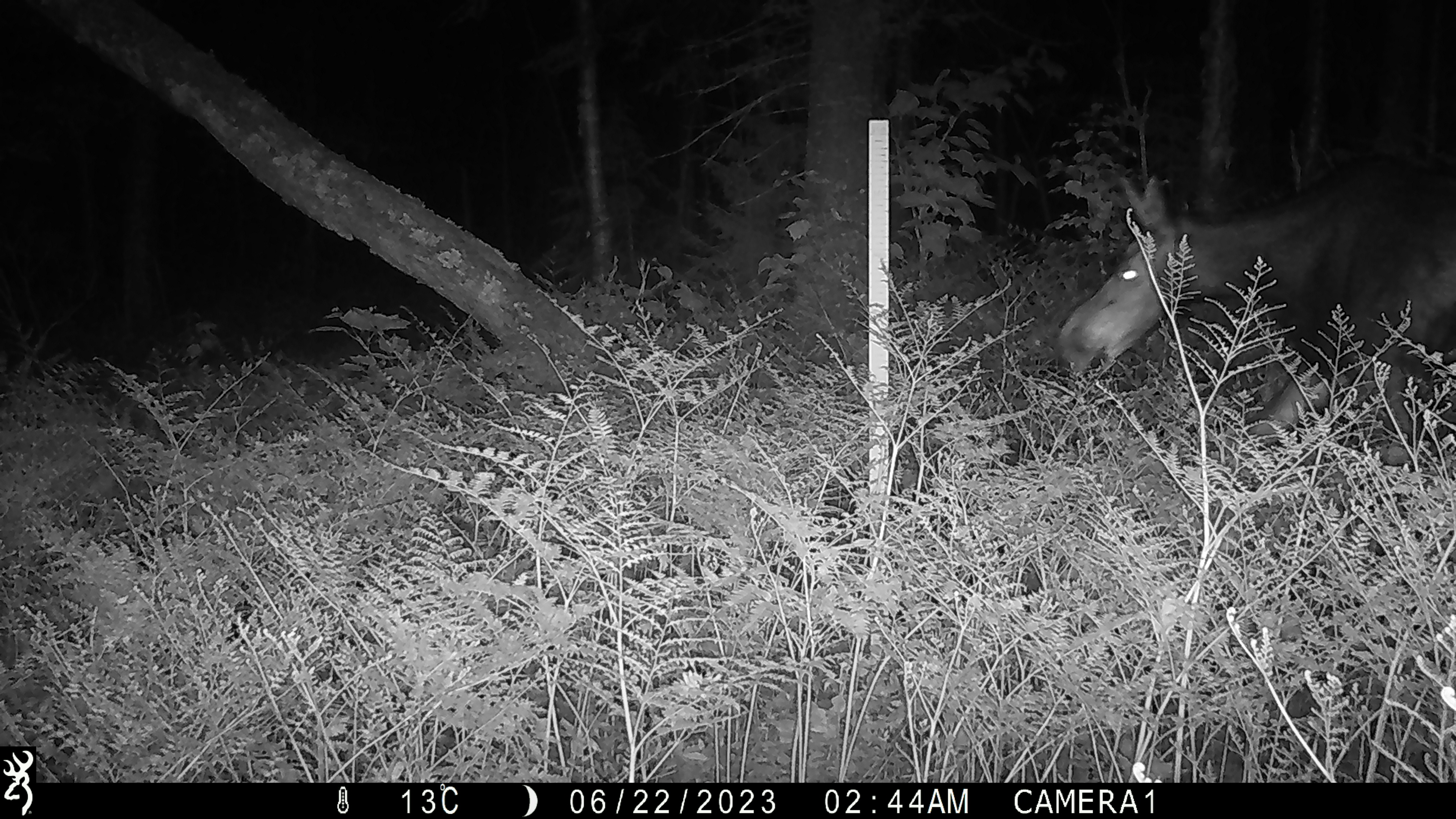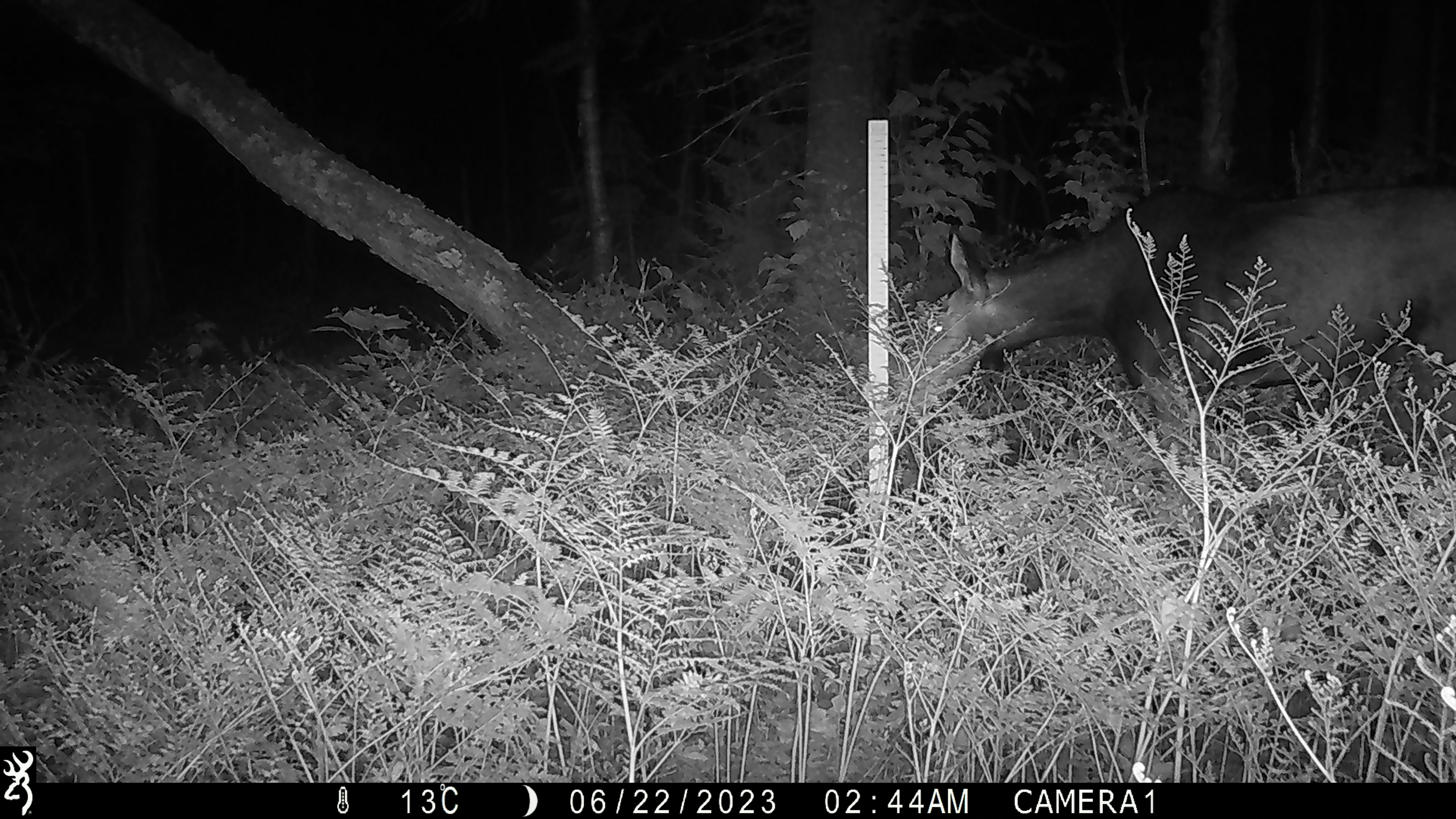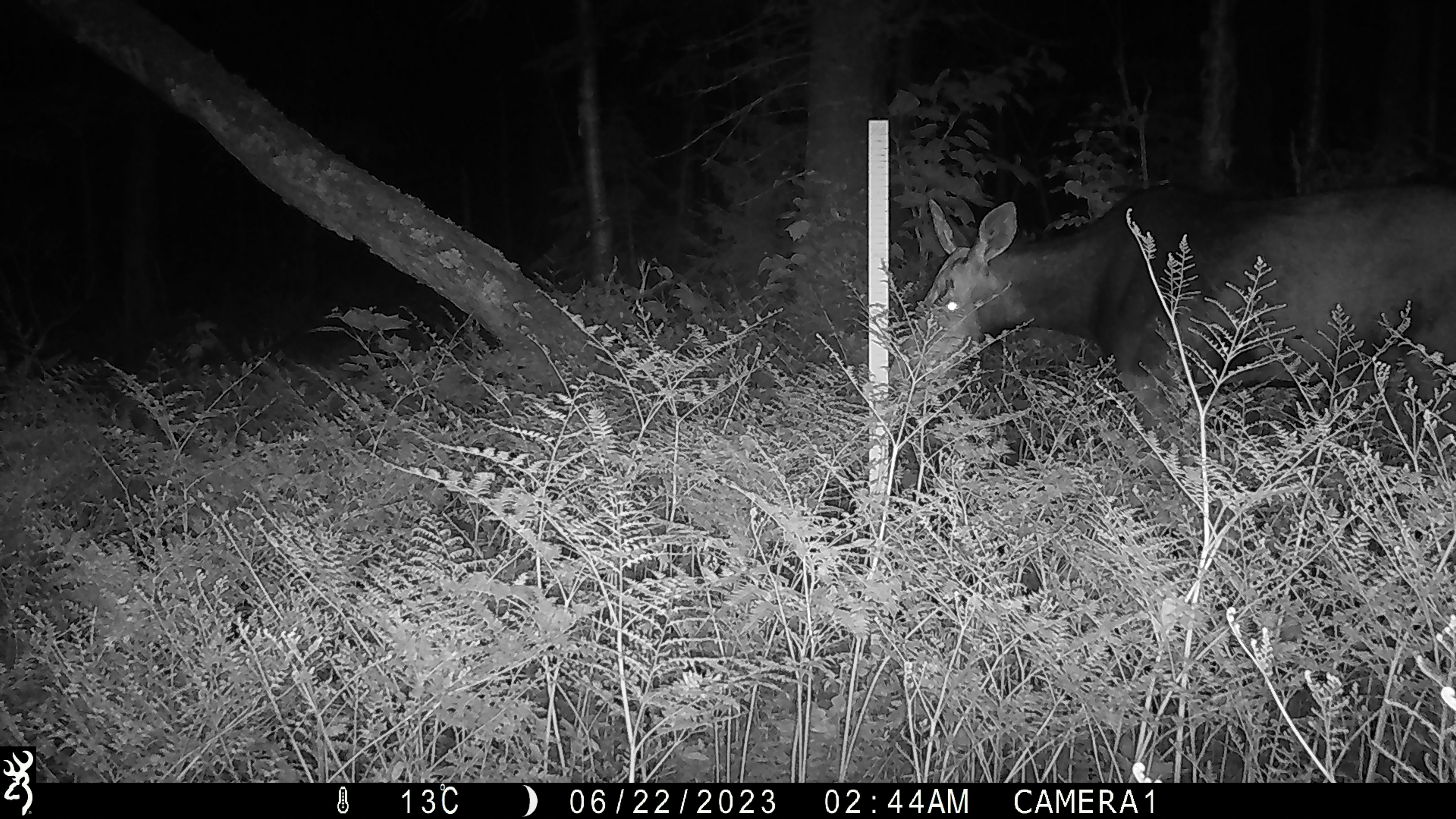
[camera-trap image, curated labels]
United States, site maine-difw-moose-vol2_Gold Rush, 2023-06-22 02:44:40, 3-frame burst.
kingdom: Animalia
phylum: Chordata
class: Mammalia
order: Artiodactyla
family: Cervidae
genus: Alces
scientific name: Alces alces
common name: moose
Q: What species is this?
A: Moose (Alces alces).